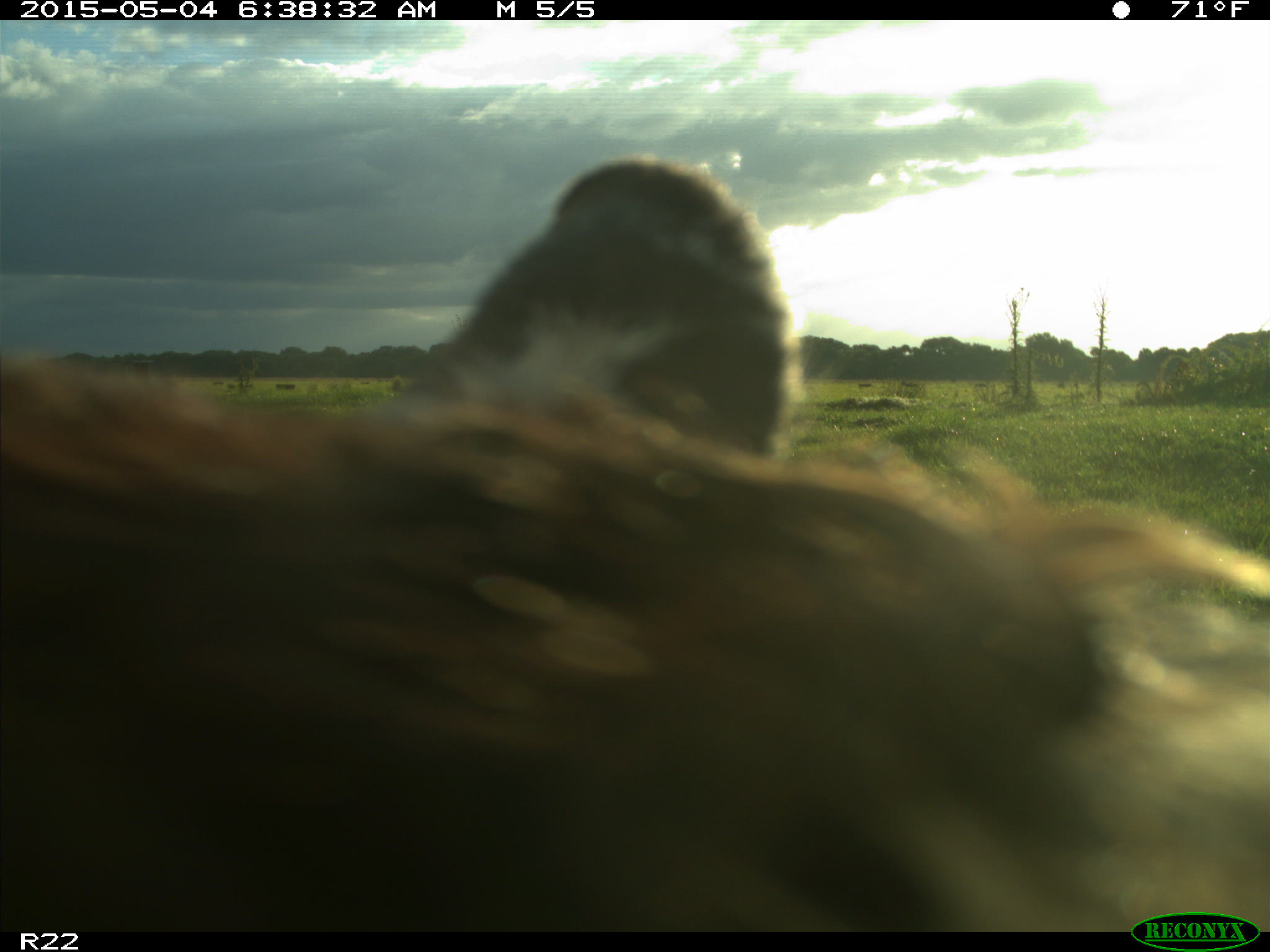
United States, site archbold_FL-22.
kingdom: Animalia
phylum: Chordata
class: Mammalia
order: Artiodactyla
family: Bovidae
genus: Bos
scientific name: Bos taurus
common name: domestic cow